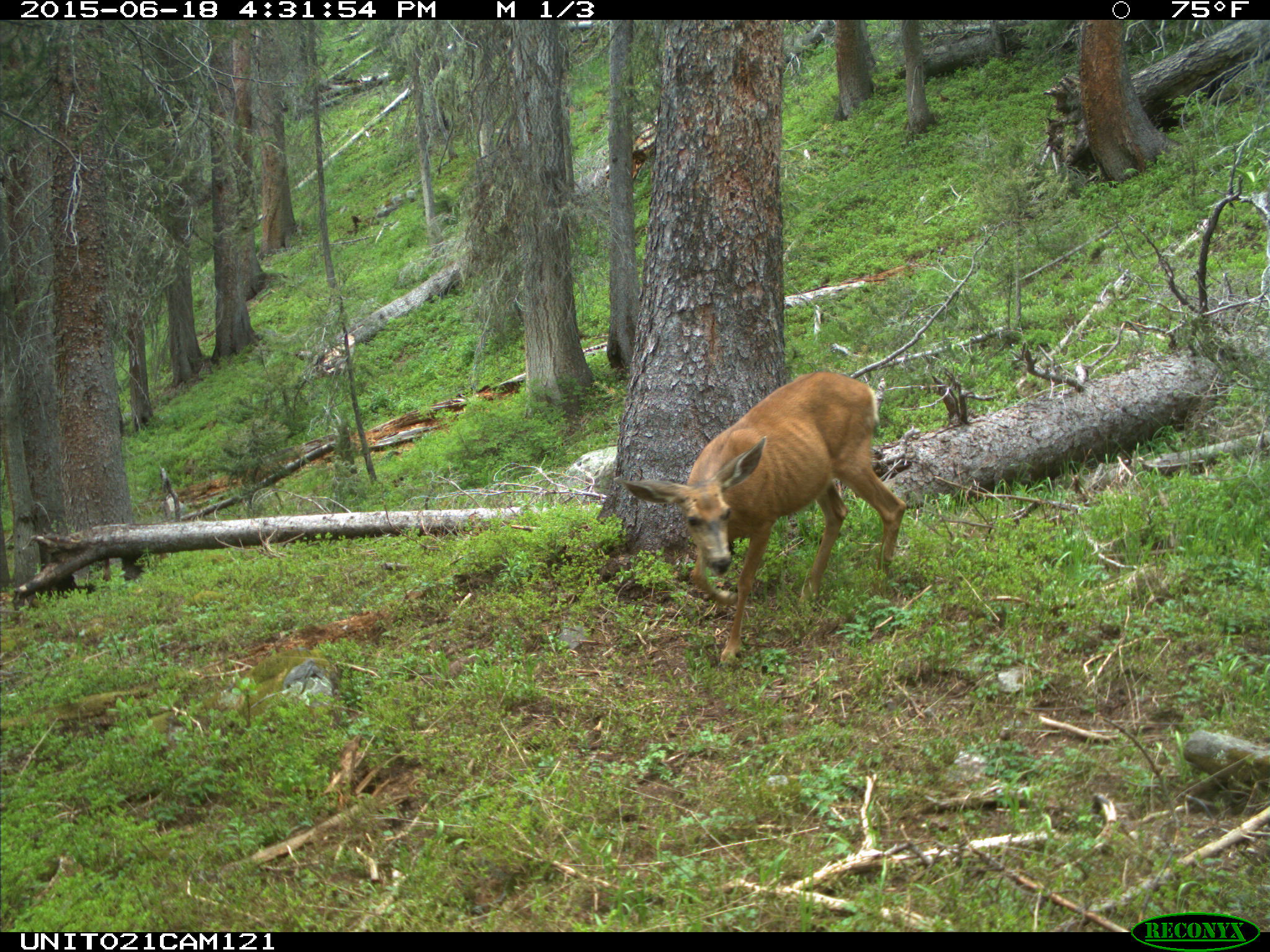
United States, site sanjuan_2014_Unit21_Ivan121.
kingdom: Animalia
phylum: Chordata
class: Mammalia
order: Artiodactyla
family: Cervidae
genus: Odocoileus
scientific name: Odocoileus hemionus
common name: mule deer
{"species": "Odocoileus hemionus (mule deer)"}